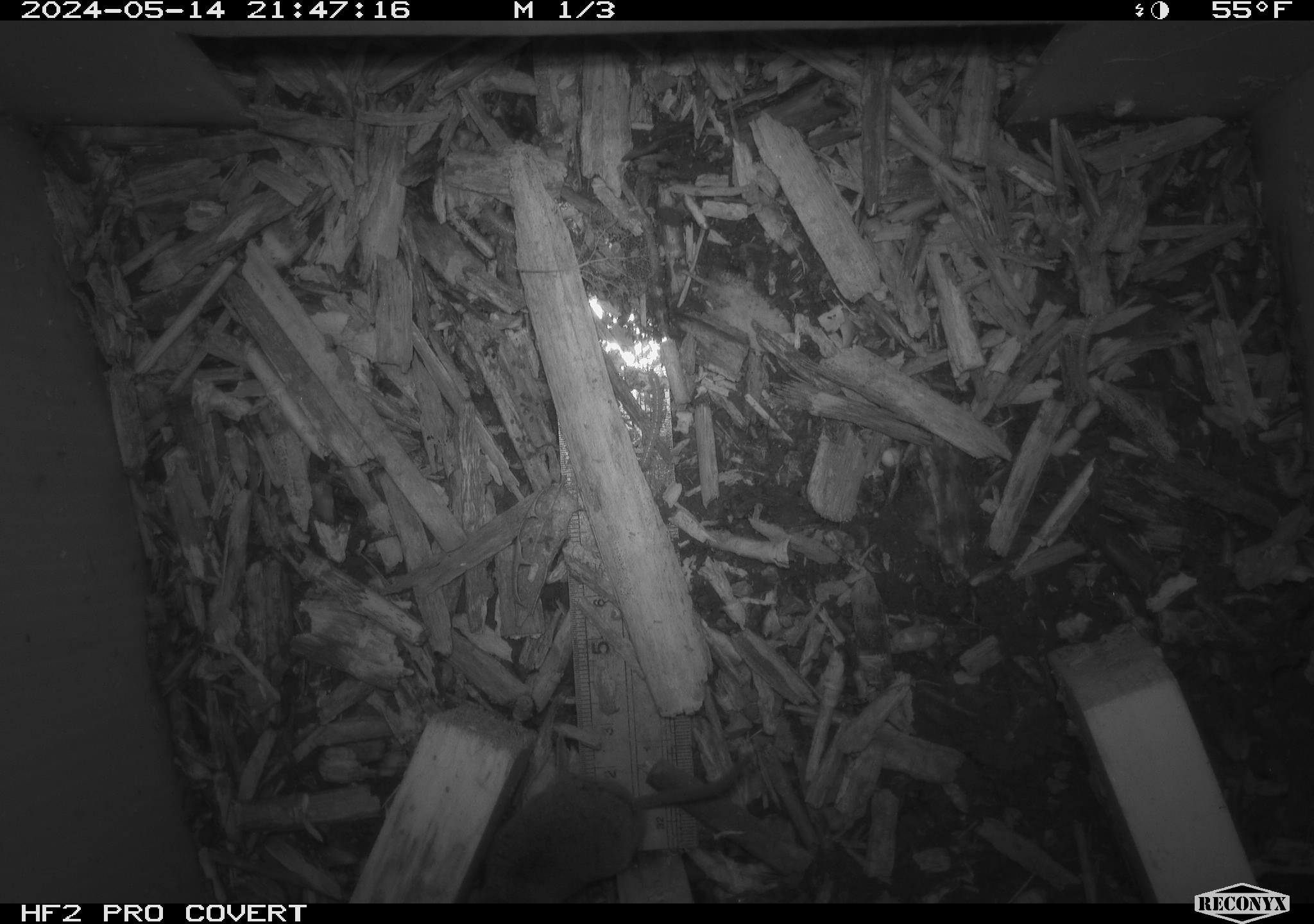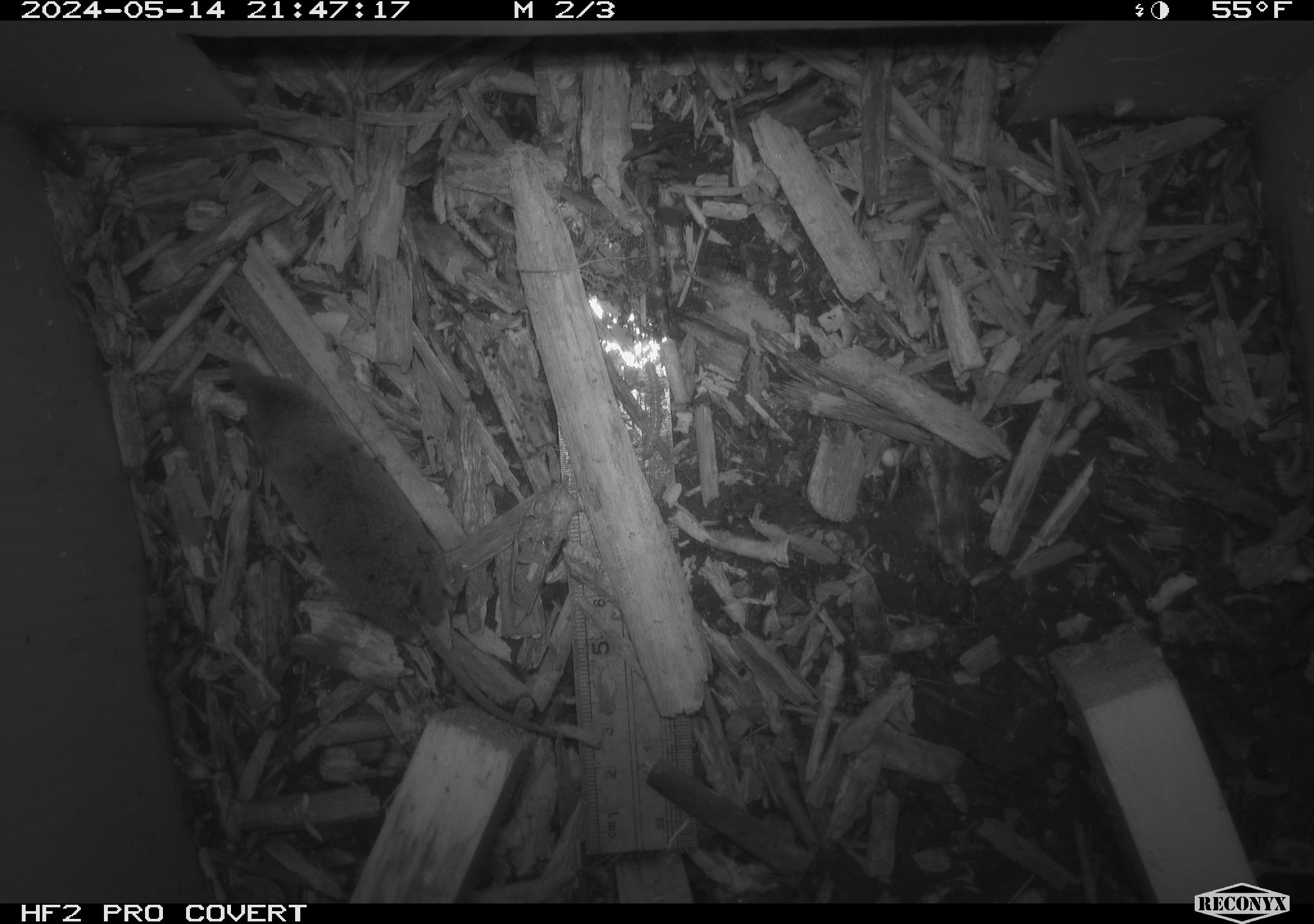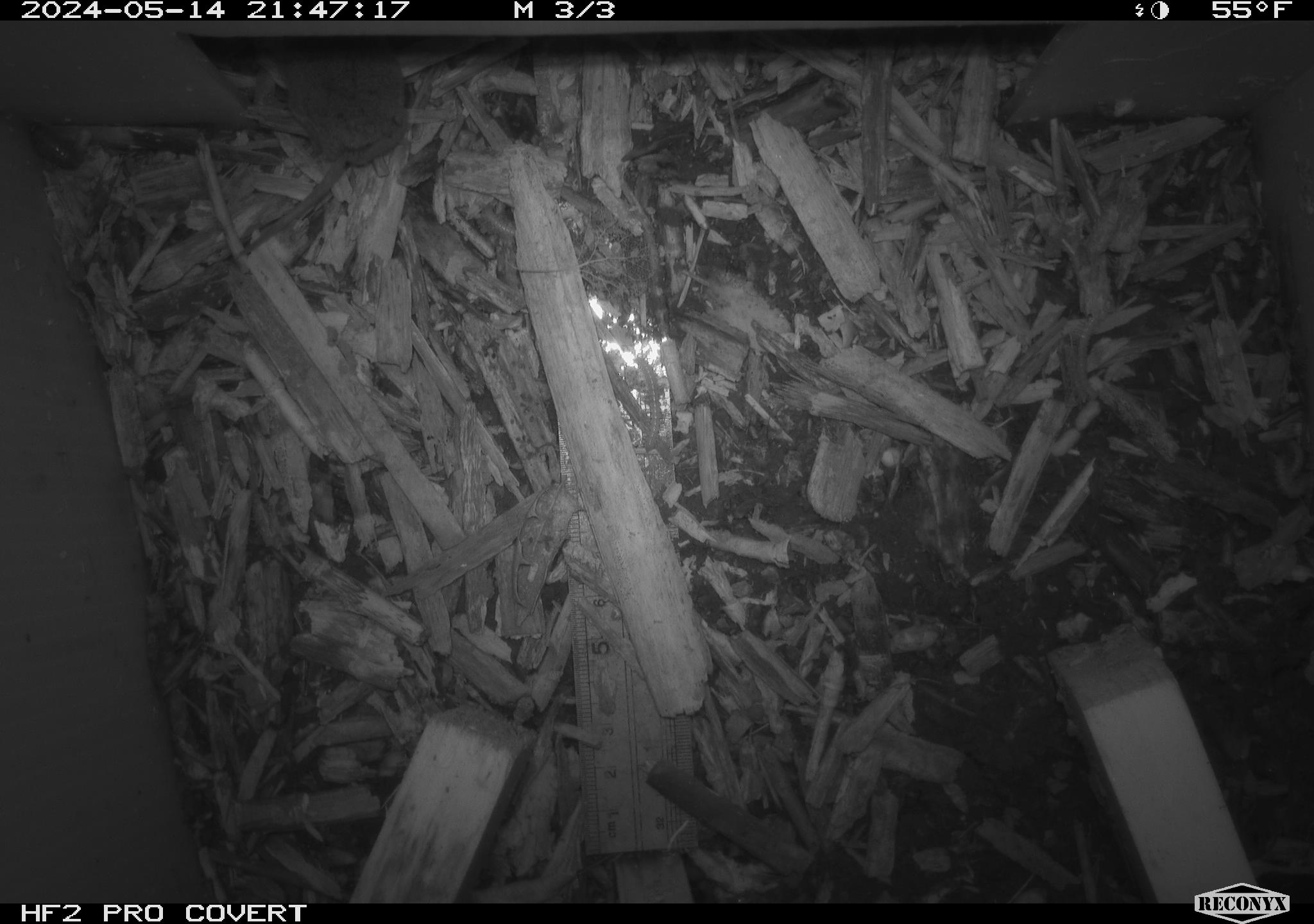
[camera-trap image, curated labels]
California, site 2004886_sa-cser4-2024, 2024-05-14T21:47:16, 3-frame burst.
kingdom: Animalia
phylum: Chordata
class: Mammalia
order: Eulipotyphla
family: Soricidae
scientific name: Soricidae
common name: shrews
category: soricidae family